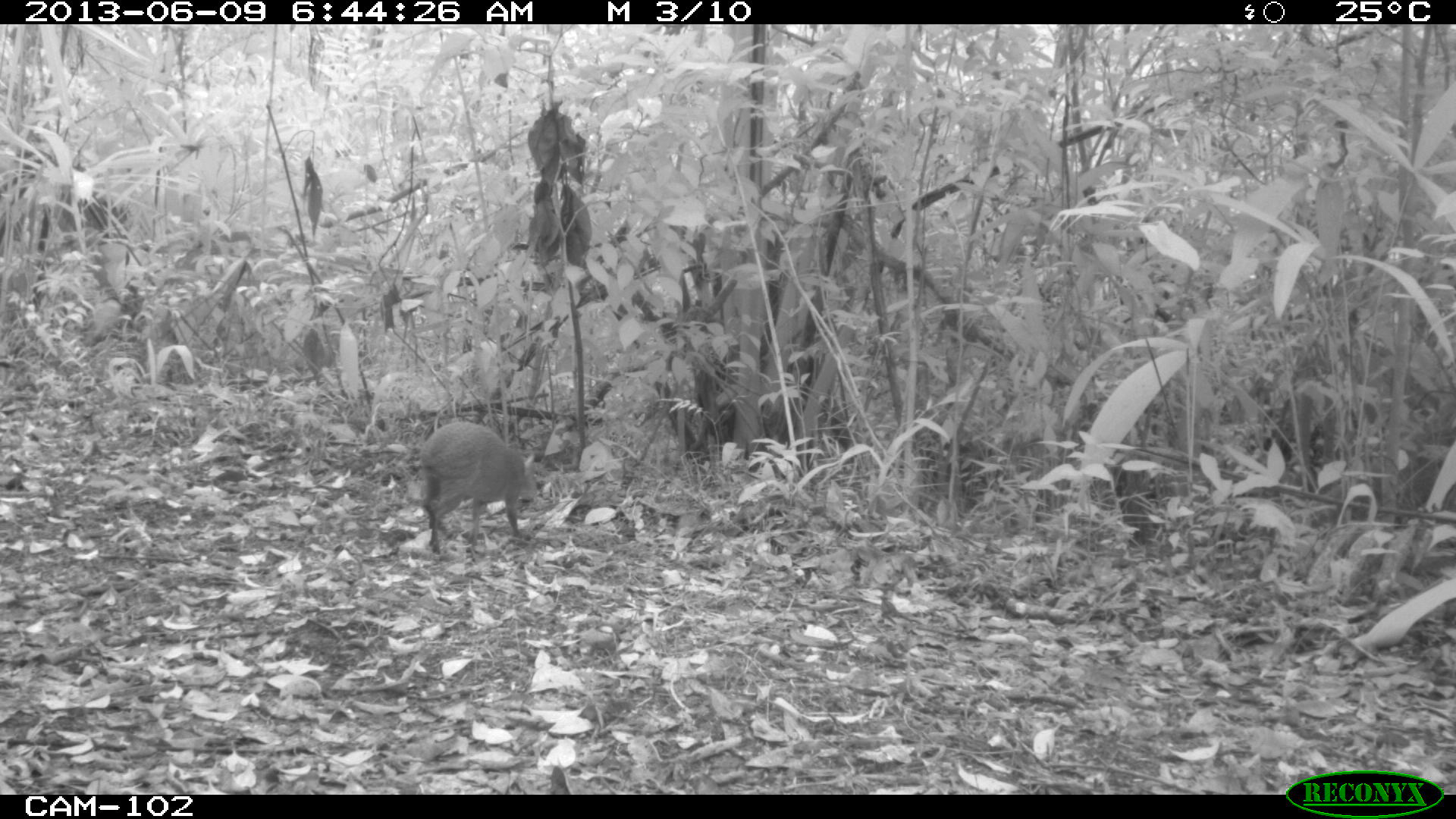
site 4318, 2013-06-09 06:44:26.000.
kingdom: Animalia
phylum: Chordata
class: Mammalia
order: Rodentia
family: Dasyproctidae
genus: Dasyprocta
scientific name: Dasyprocta punctata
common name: central american agouti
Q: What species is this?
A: Dasyprocta punctata (central american agouti).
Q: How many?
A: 1.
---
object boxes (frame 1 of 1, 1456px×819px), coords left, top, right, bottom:
dasyprocta punctata: 416, 422, 538, 555